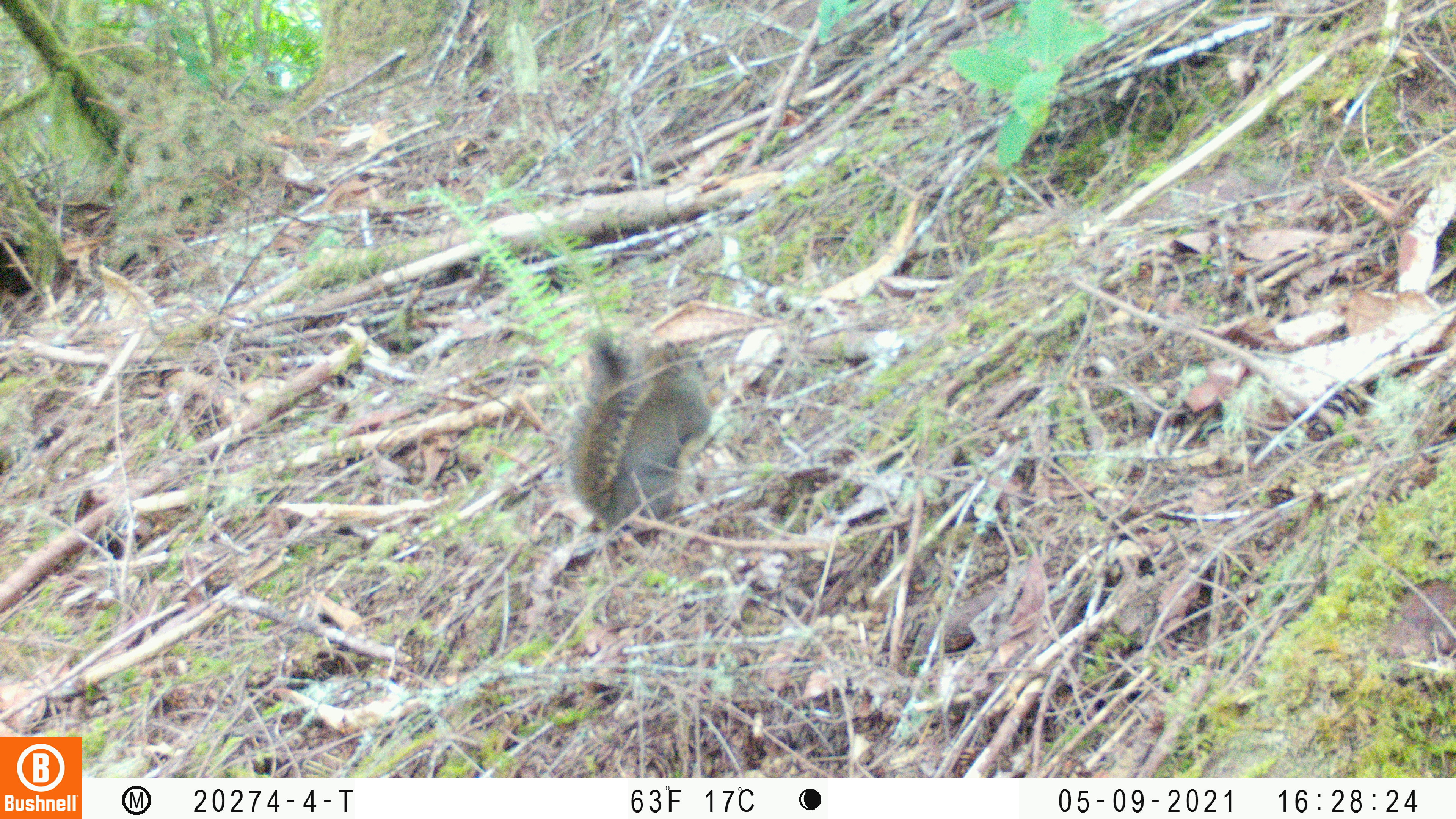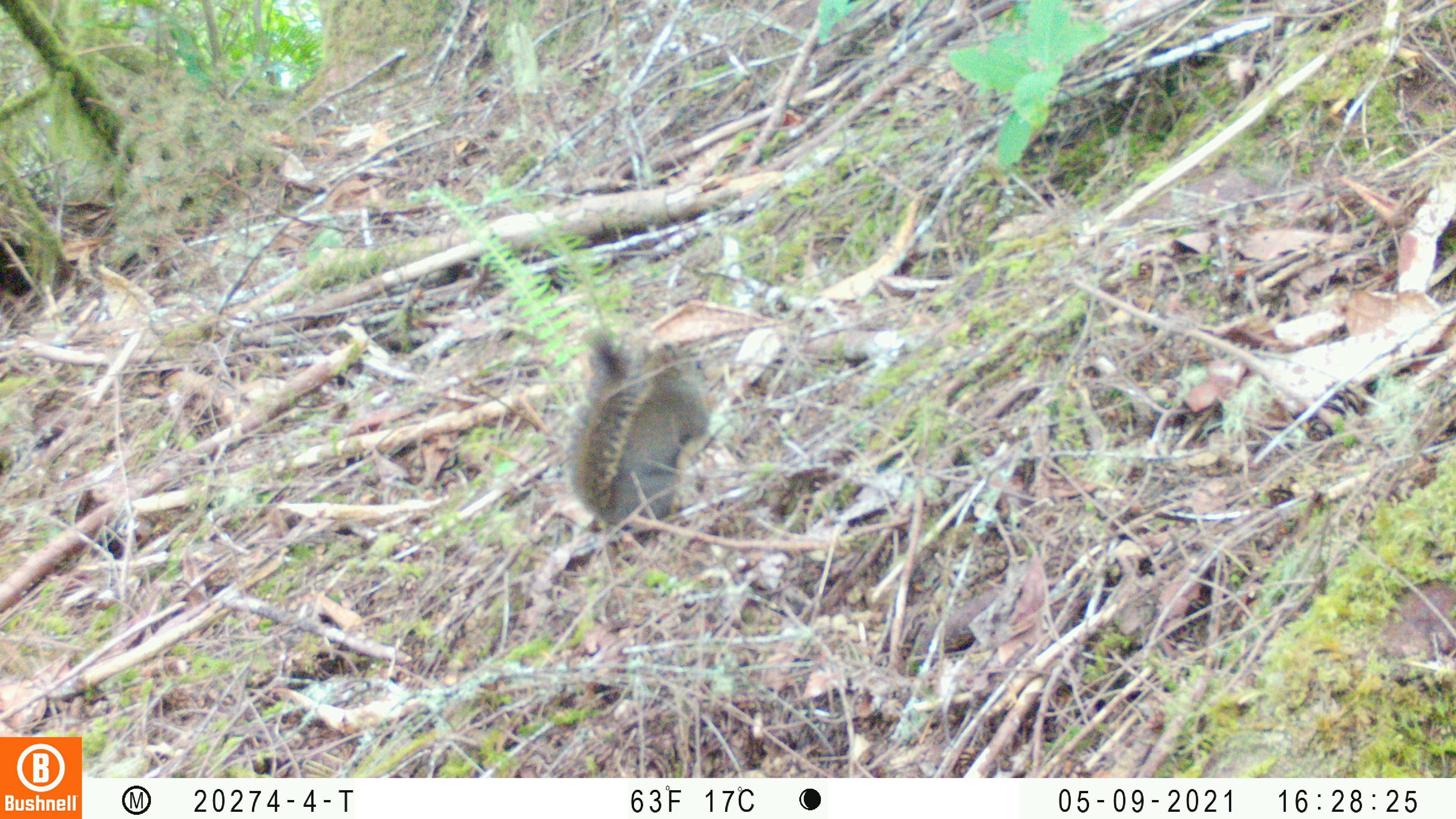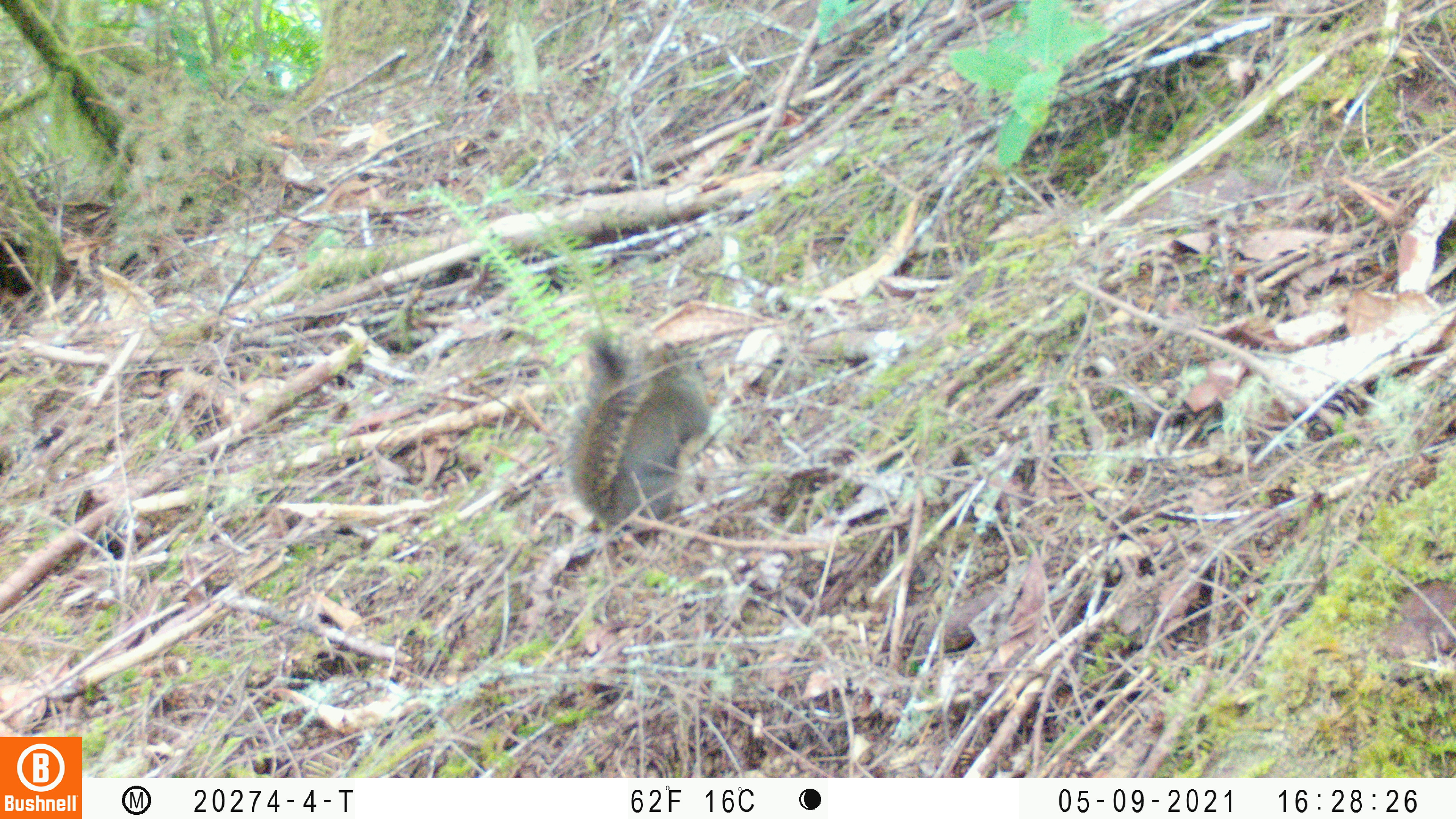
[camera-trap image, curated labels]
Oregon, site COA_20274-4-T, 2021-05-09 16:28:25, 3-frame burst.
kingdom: Animalia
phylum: Chordata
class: Mammalia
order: Rodentia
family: Sciuridae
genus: Tamiasciurus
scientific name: Tamiasciurus douglasii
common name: douglas squirrel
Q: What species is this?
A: Douglas squirrel (Tamiasciurus douglasii).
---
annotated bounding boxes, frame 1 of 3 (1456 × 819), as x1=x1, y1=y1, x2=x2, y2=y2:
douglas squirrel: x1=550, y1=316, x2=725, y2=545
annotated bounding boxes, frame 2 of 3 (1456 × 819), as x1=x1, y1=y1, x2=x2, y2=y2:
douglas squirrel: x1=566, y1=309, x2=726, y2=537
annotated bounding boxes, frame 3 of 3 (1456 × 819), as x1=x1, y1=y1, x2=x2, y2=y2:
douglas squirrel: x1=566, y1=315, x2=731, y2=547